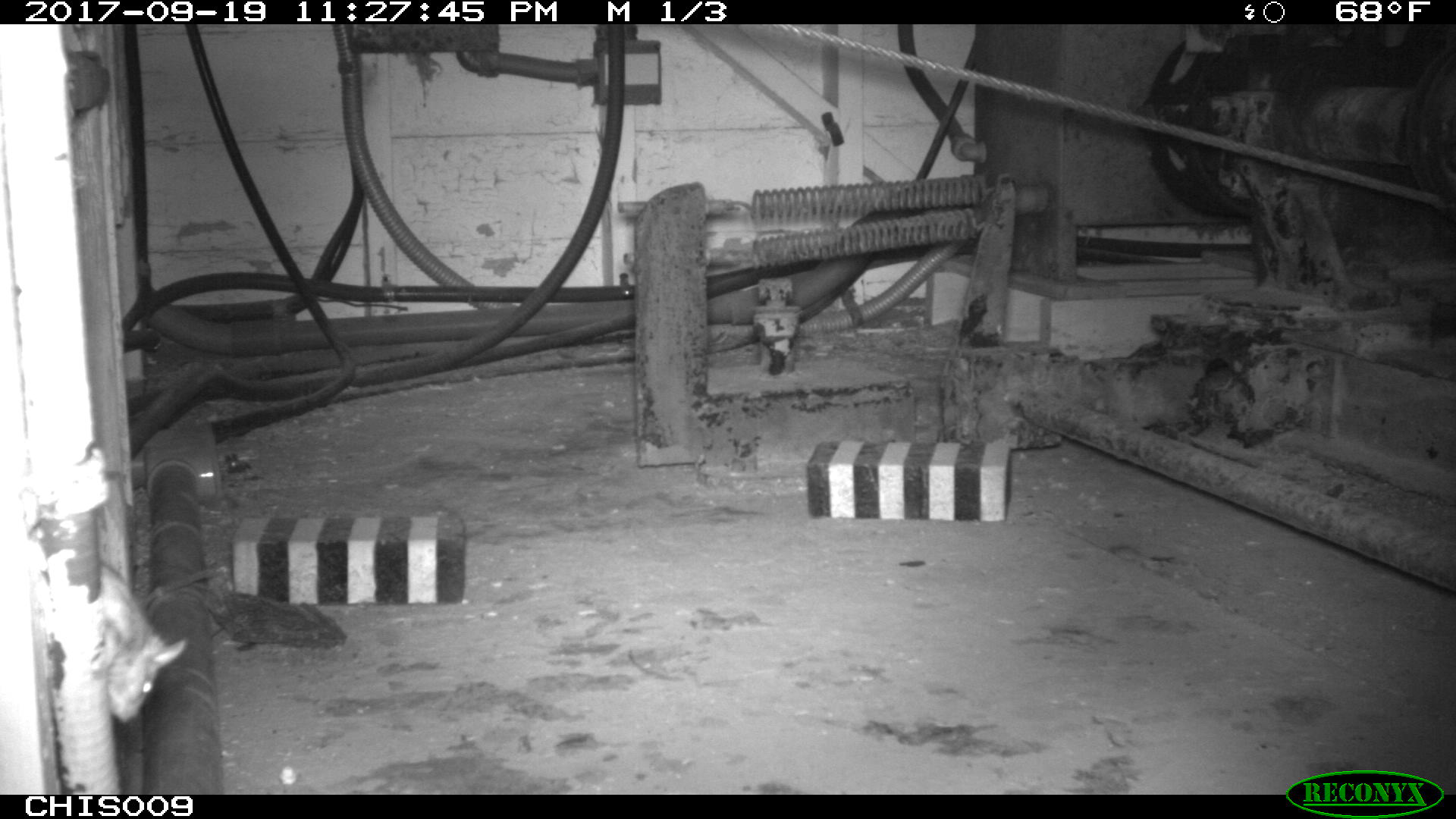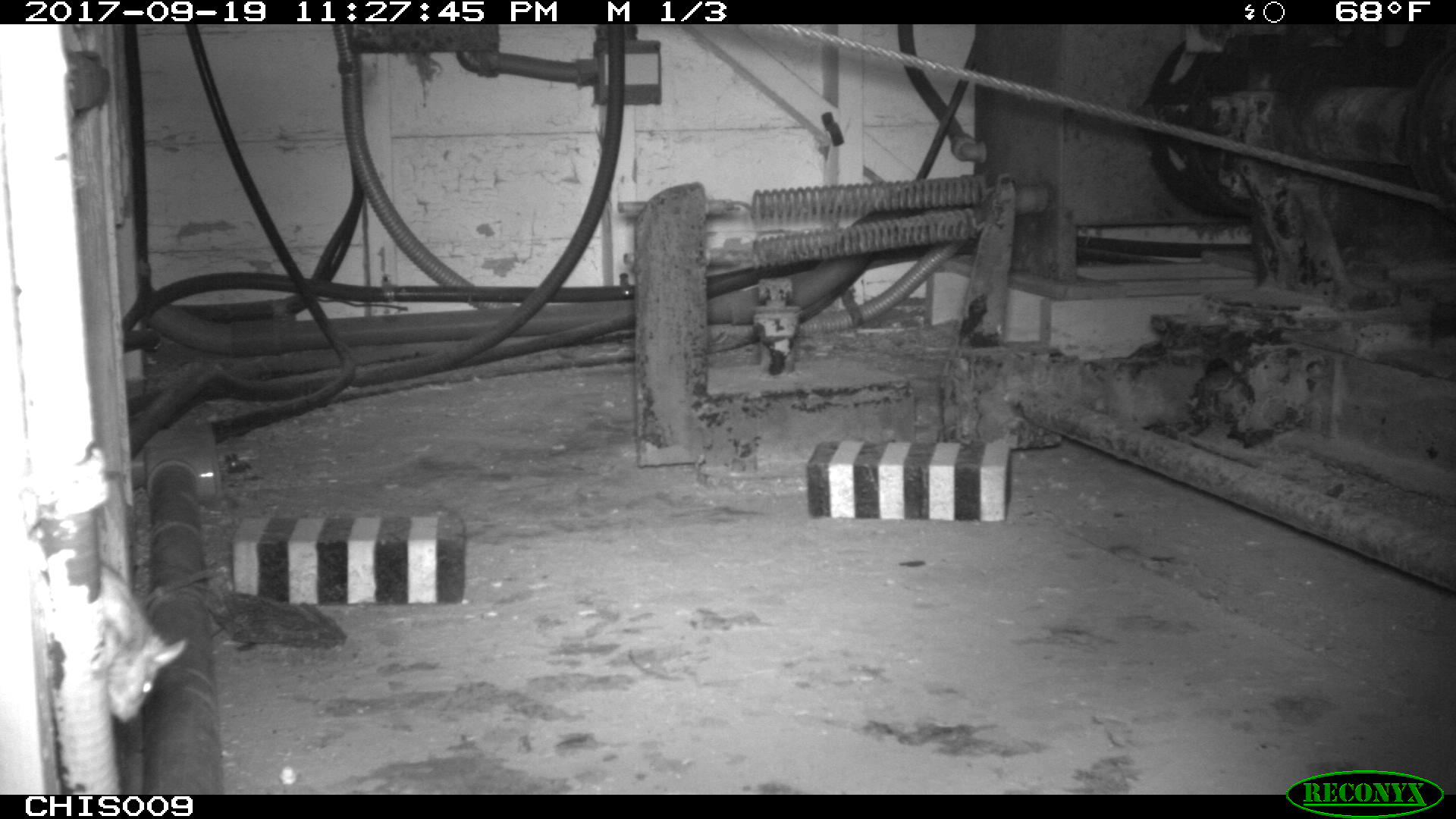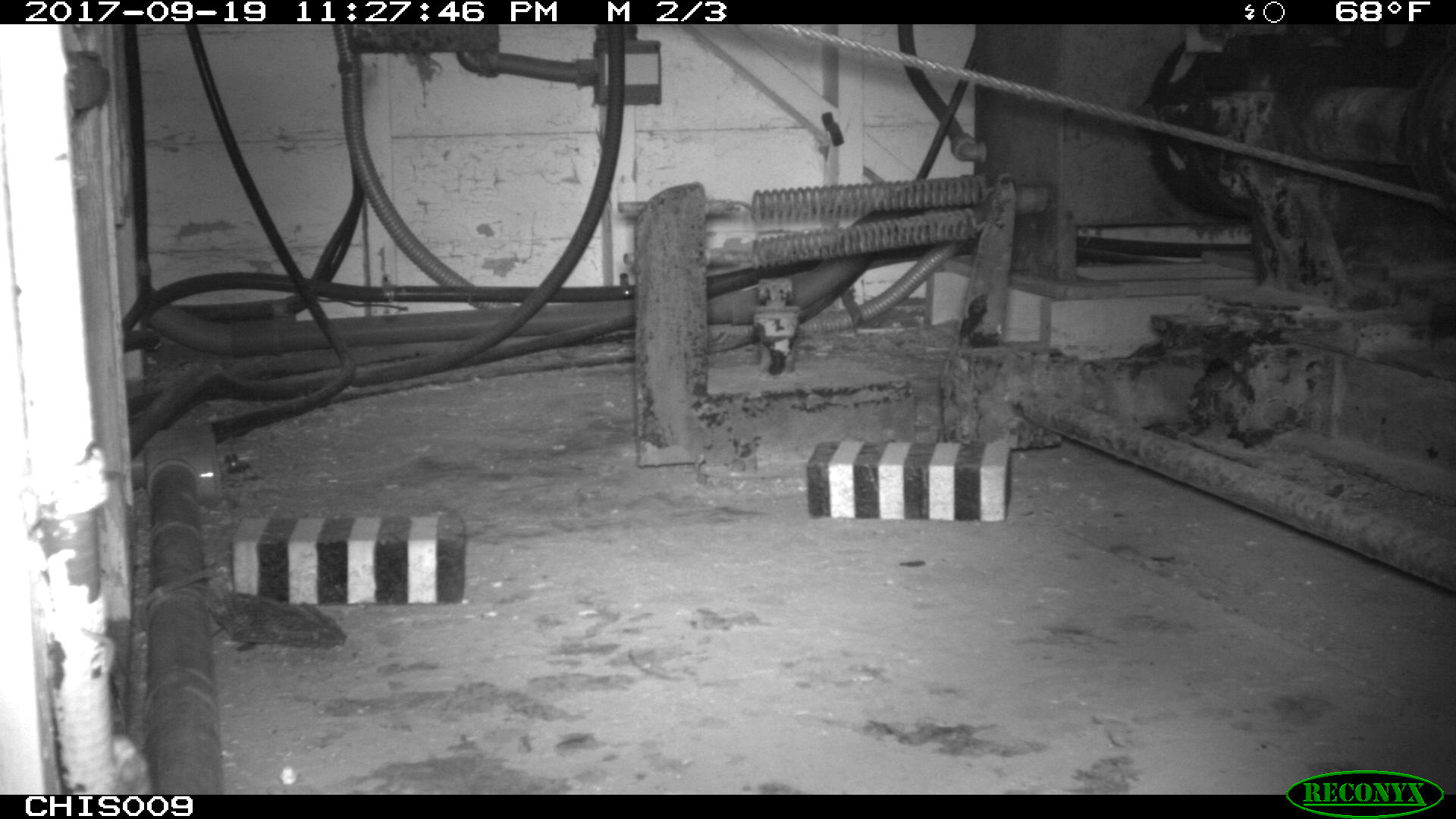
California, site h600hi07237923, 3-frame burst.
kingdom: Animalia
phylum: Chordata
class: Mammalia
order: Rodentia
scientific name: Rodentia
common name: rodent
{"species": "rodent (Rodentia)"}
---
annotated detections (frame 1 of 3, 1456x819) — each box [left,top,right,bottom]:
rodent: [96,562,187,723]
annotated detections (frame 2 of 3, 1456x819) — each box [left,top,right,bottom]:
rodent: [88,556,190,721]